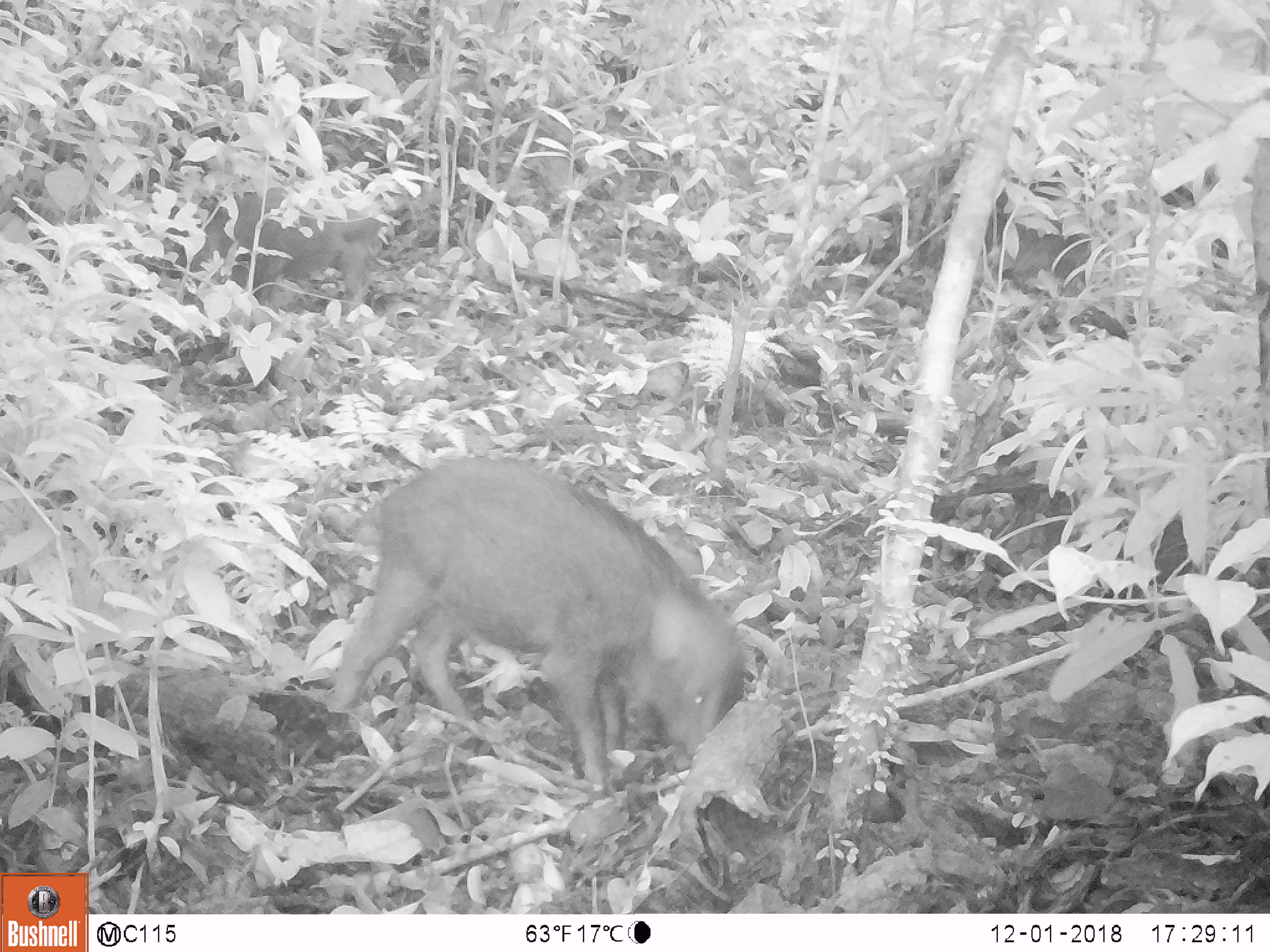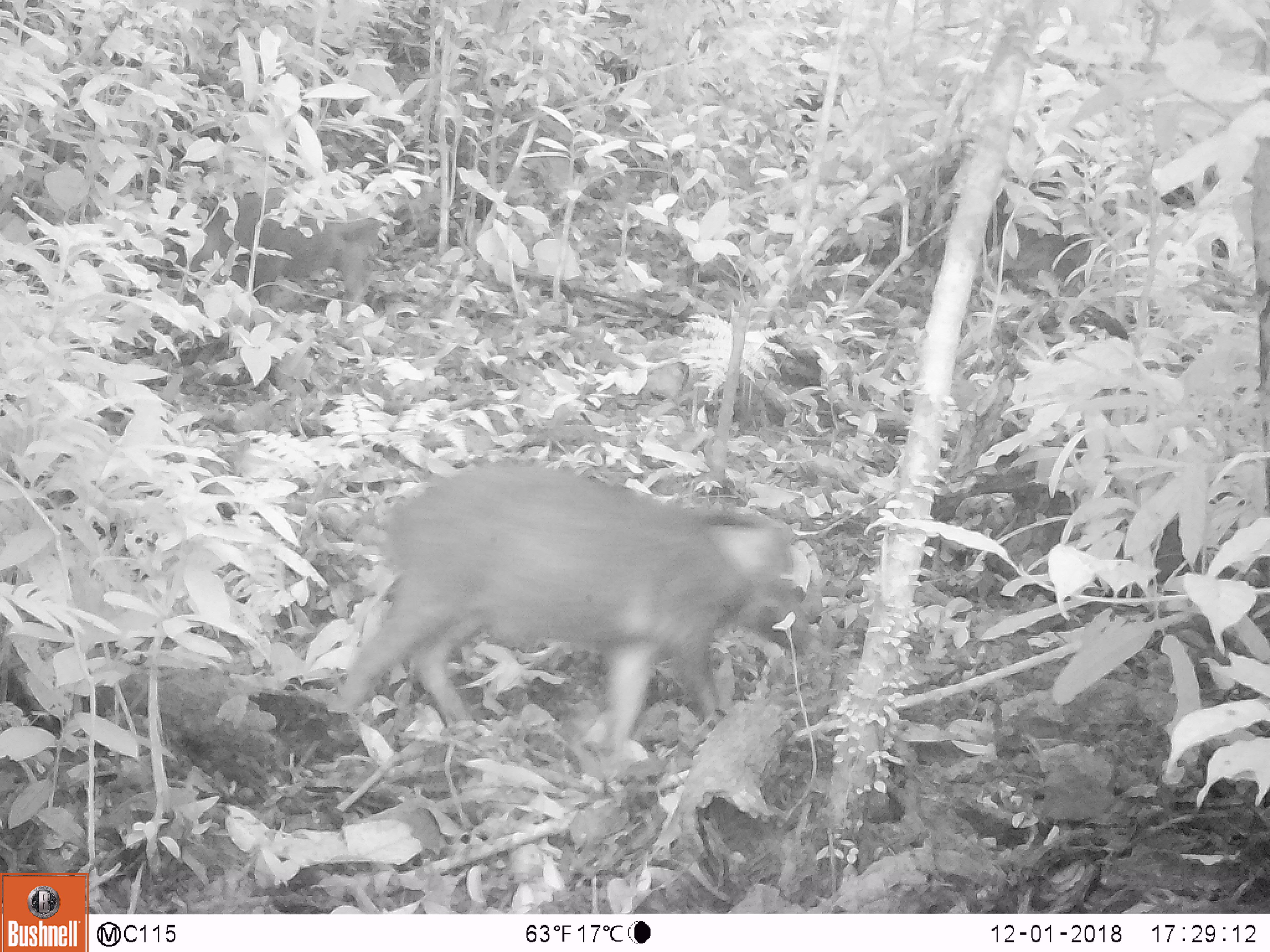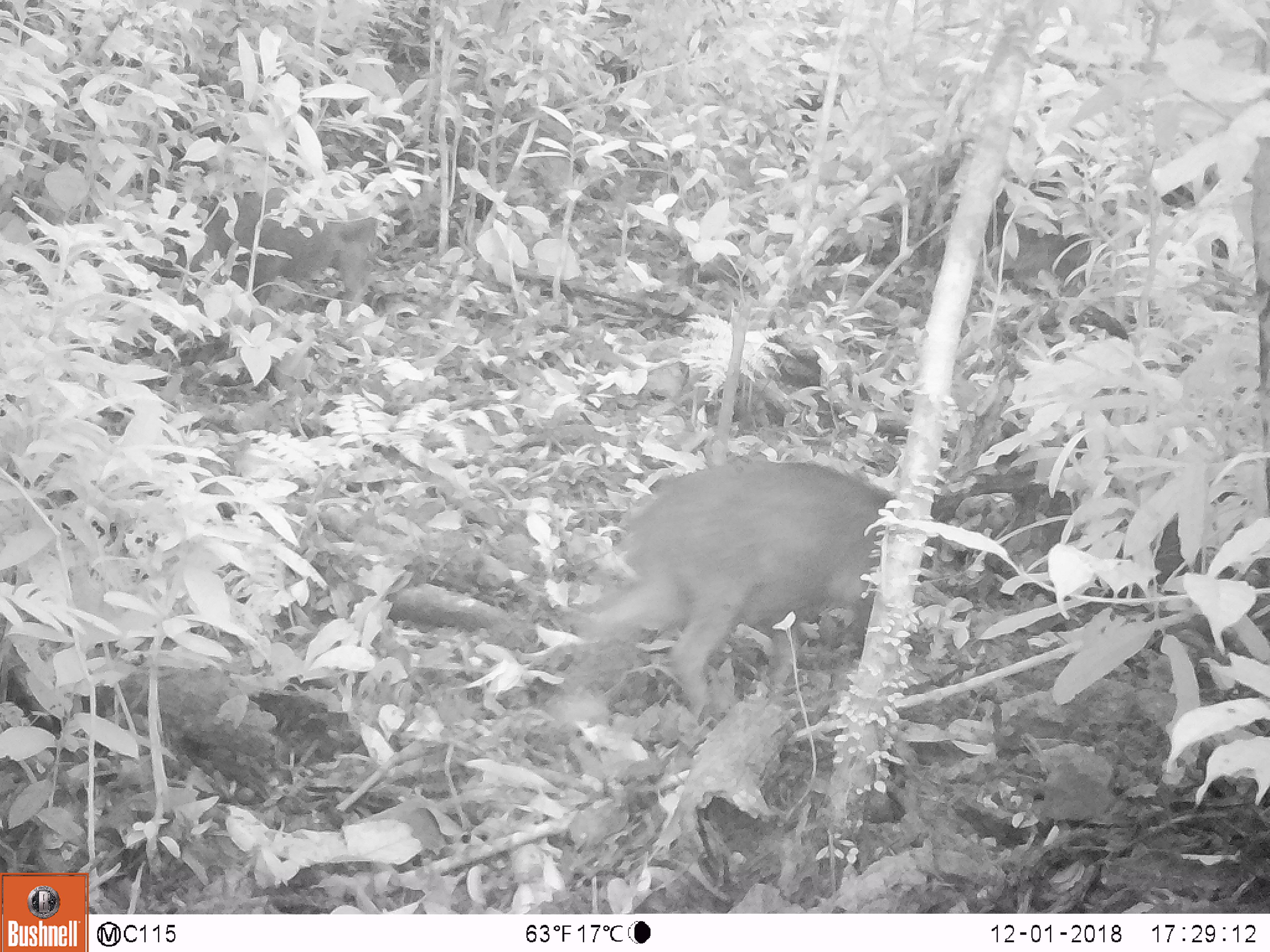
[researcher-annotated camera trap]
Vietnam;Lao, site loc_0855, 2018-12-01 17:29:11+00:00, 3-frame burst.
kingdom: Animalia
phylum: Chordata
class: Mammalia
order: Artiodactyla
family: Suidae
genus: Sus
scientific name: Sus scrofa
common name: eurasian wild pig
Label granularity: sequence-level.